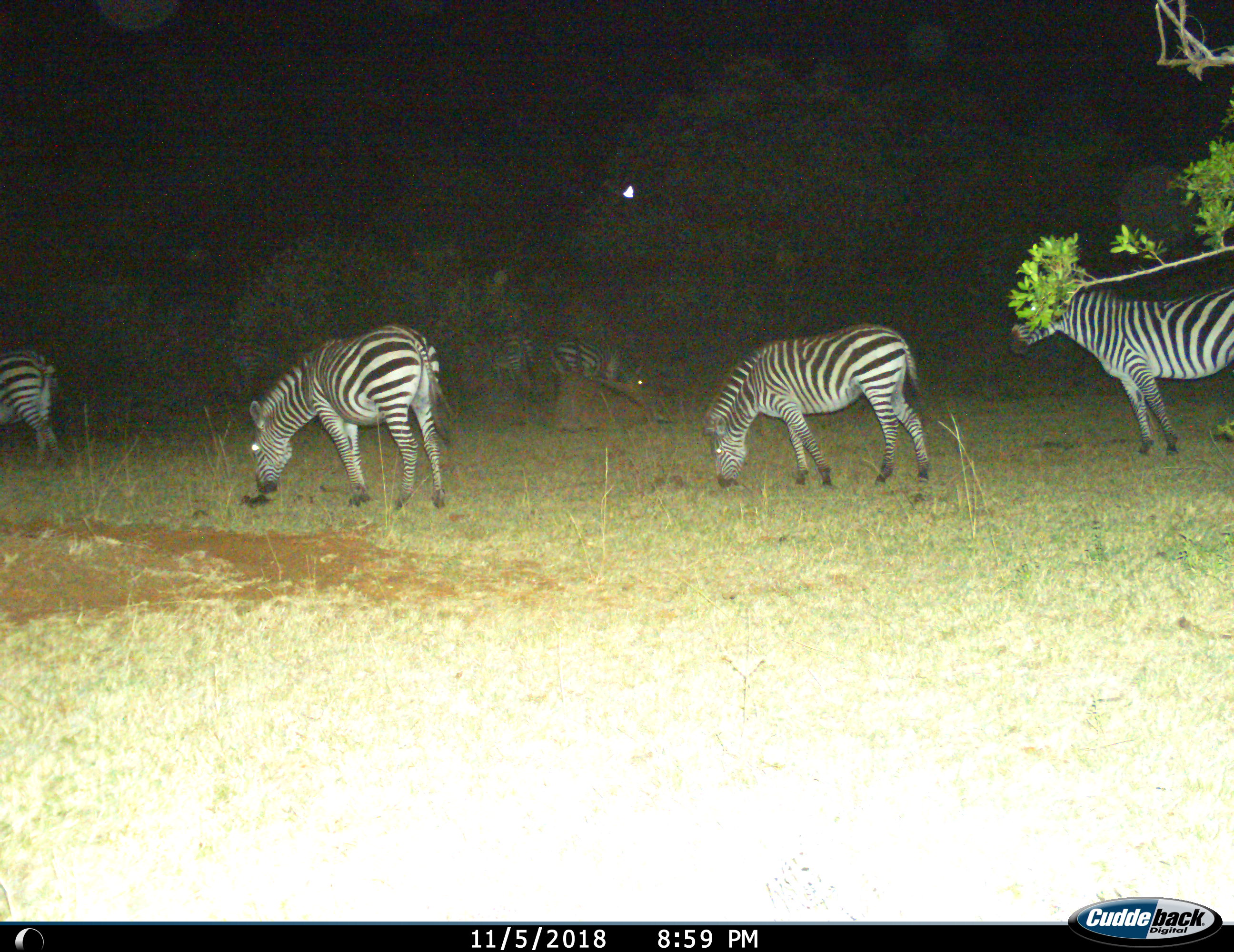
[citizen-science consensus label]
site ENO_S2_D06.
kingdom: Animalia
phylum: Chordata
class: Mammalia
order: Perissodactyla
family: Equidae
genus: Equus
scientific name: Equus quagga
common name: plains zebra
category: zebraplains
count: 6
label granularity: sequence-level